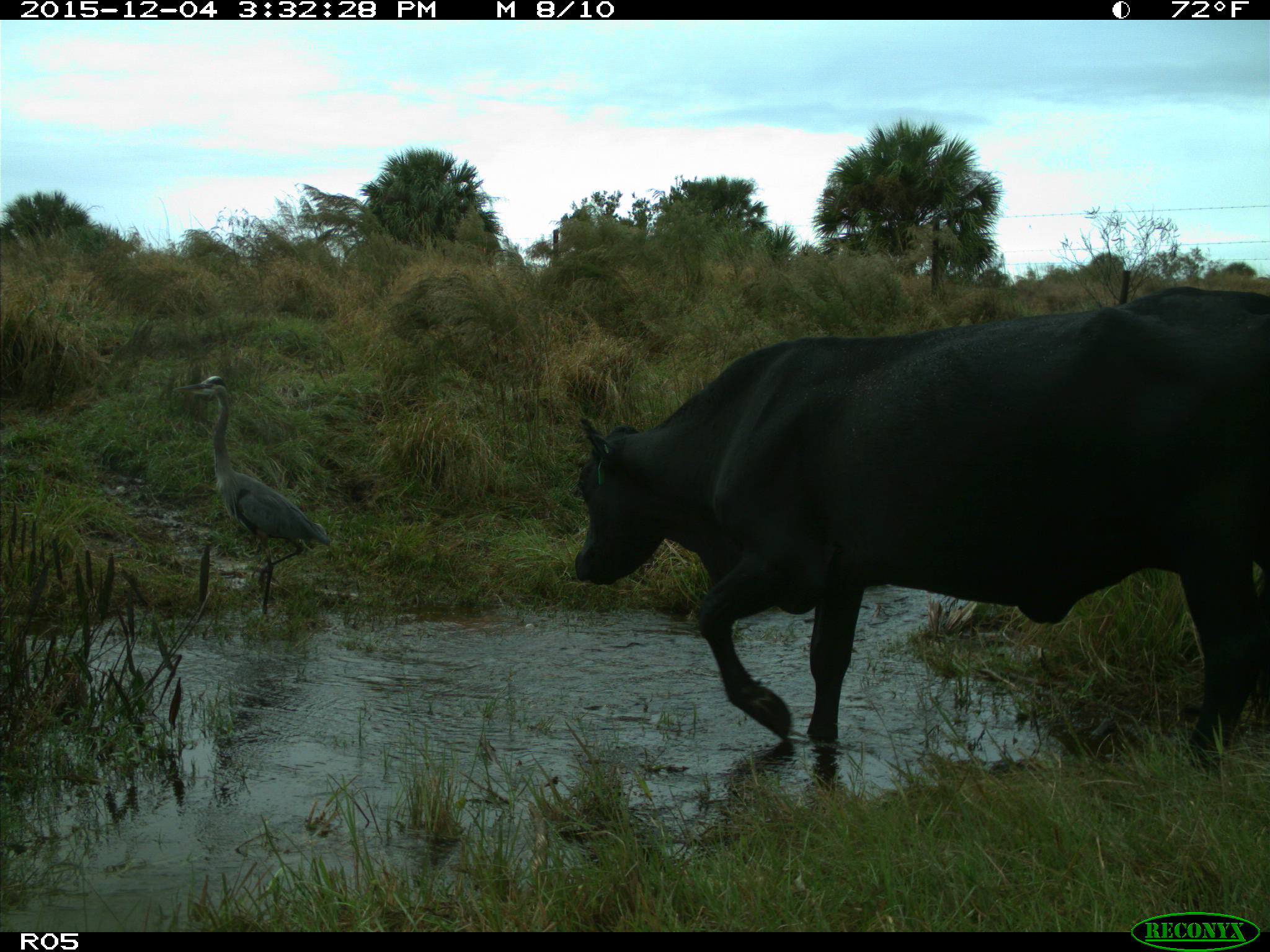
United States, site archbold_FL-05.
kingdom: Animalia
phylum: Chordata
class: Mammalia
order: Artiodactyla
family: Bovidae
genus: Bos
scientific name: Bos taurus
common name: domestic cow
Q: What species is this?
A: Bos taurus (domestic cow).